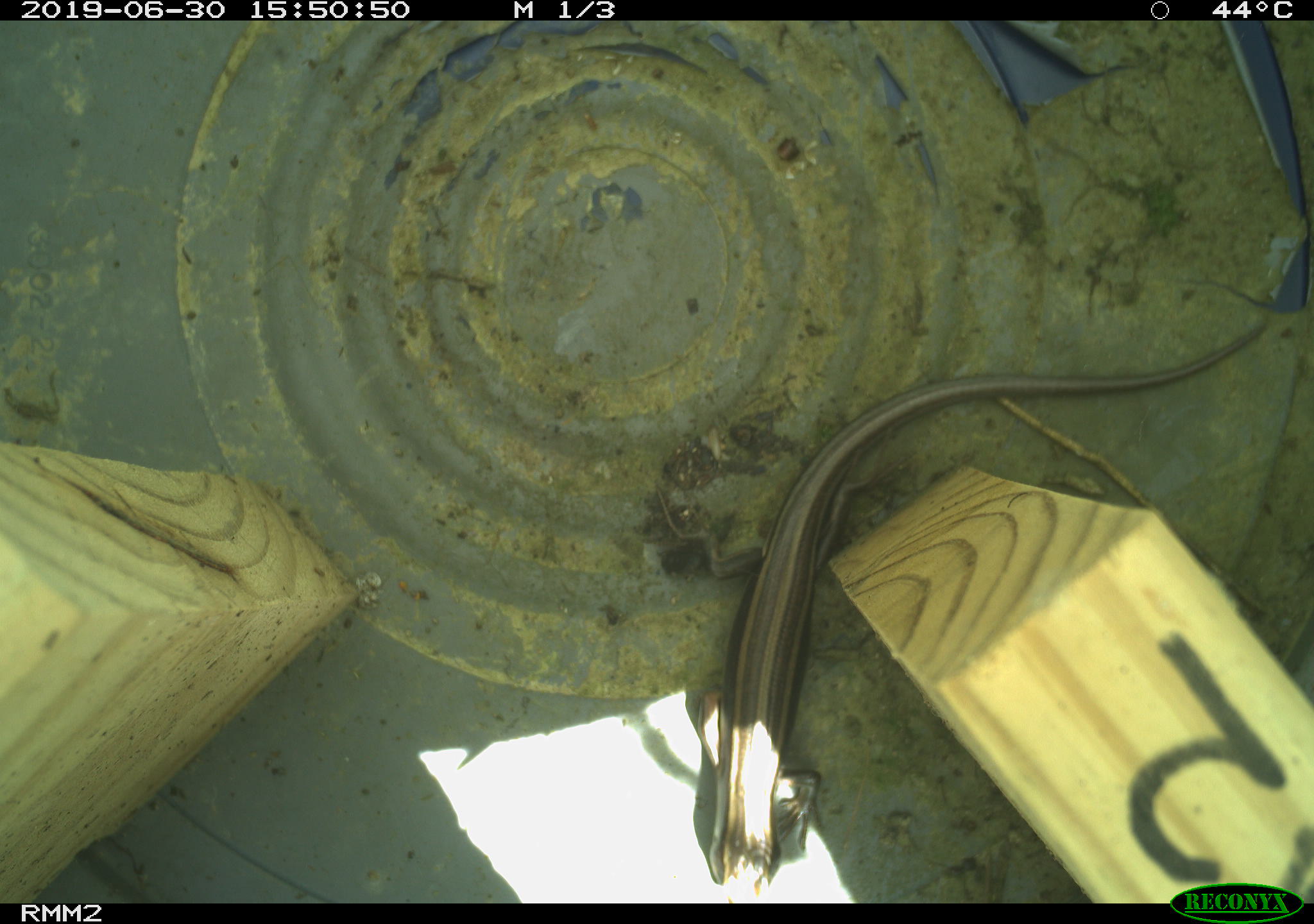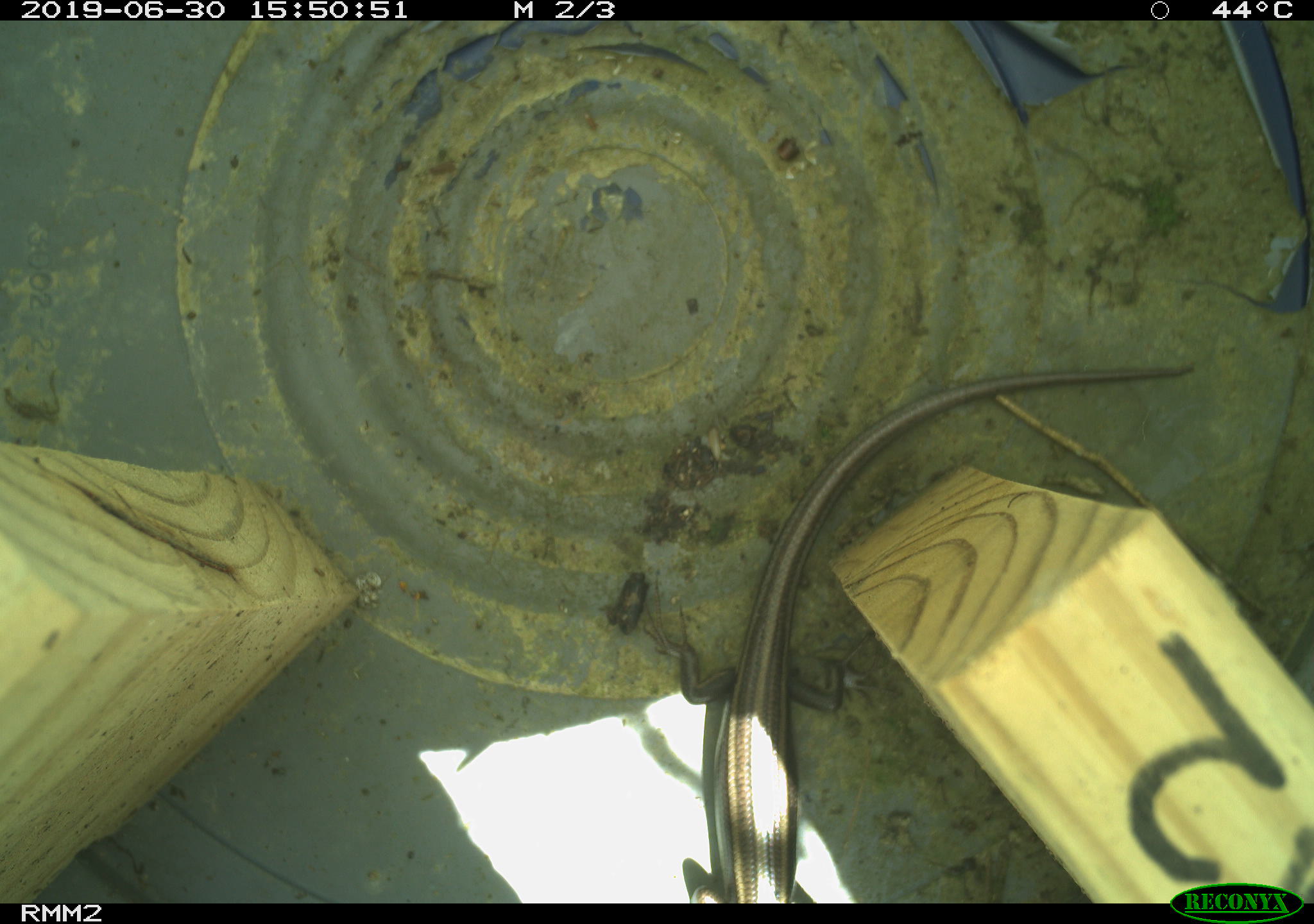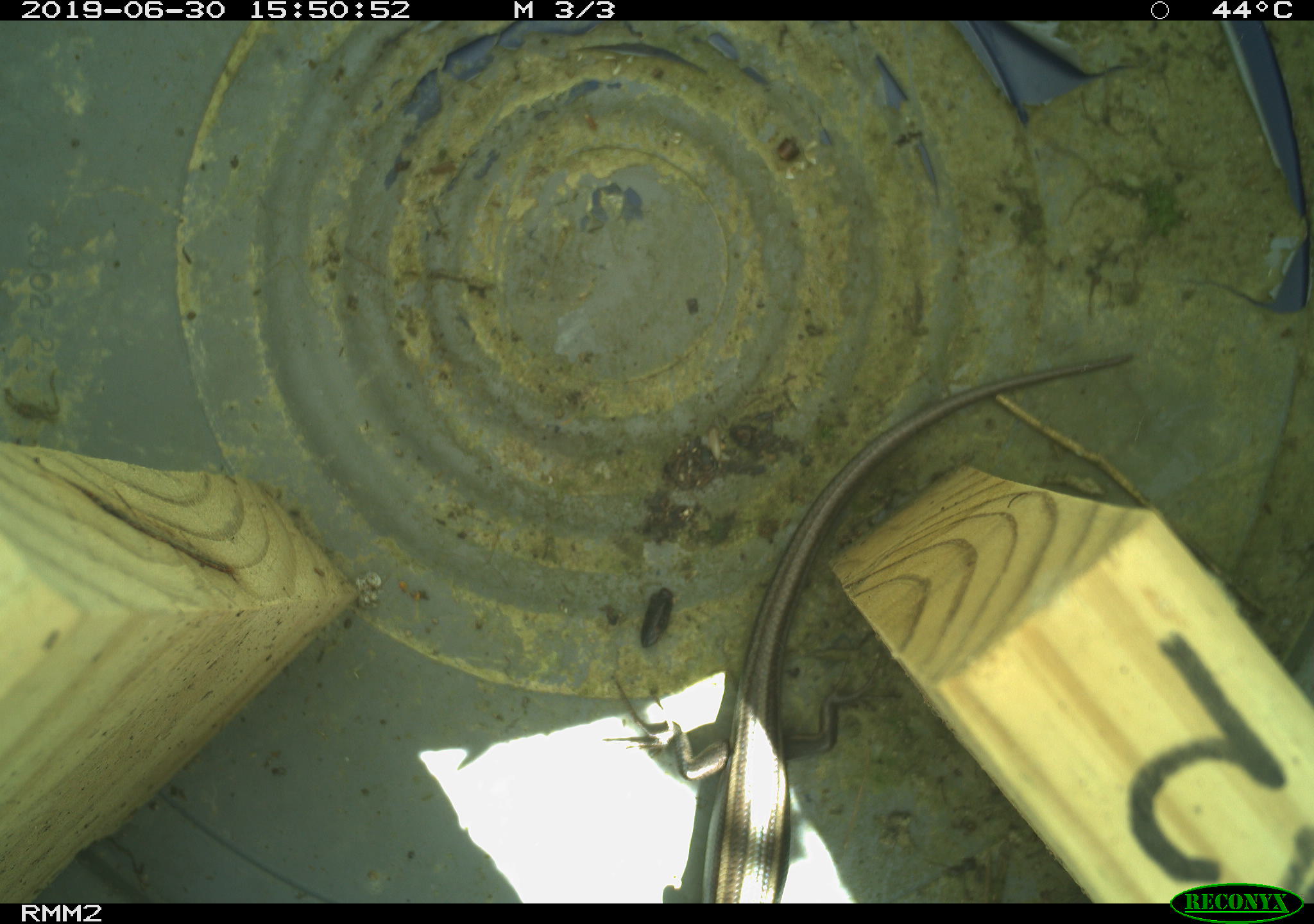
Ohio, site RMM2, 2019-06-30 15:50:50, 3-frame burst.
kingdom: Animalia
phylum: Chordata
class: Reptilia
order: Squamata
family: Scincidae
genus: Plestiodon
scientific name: Plestiodon fasciatus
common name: common five-lined skink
Common five-lined skink (Plestiodon fasciatus).